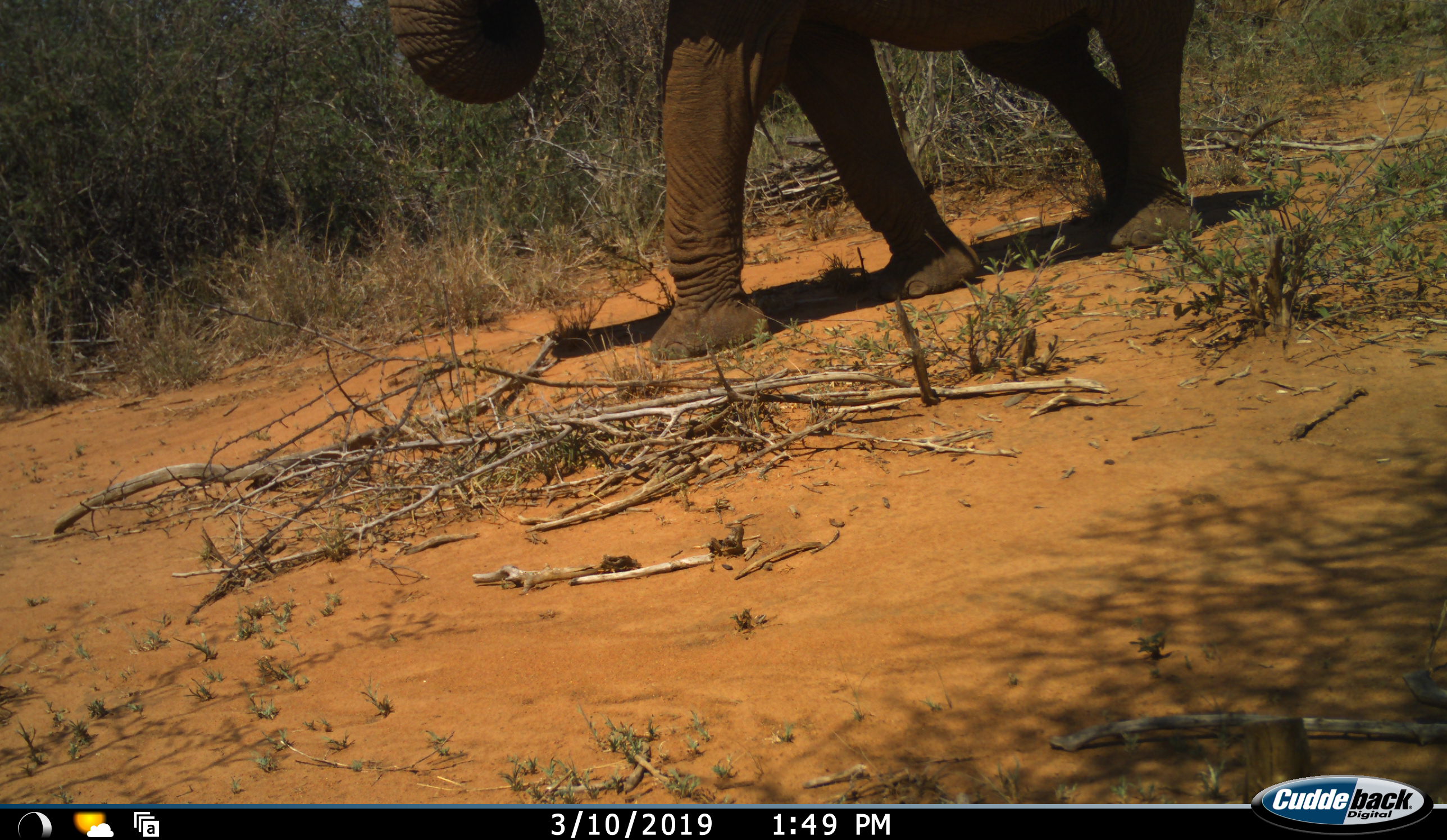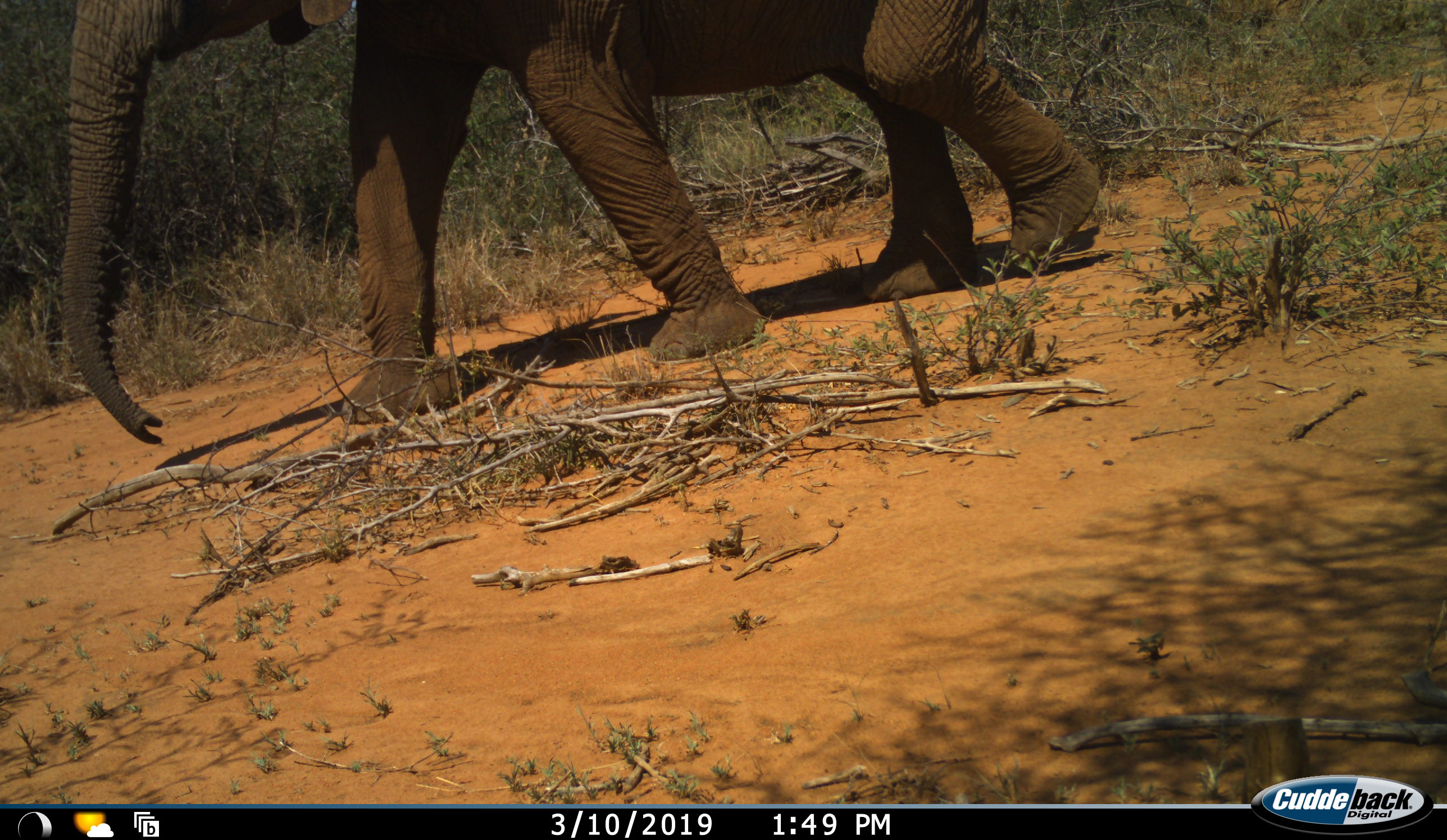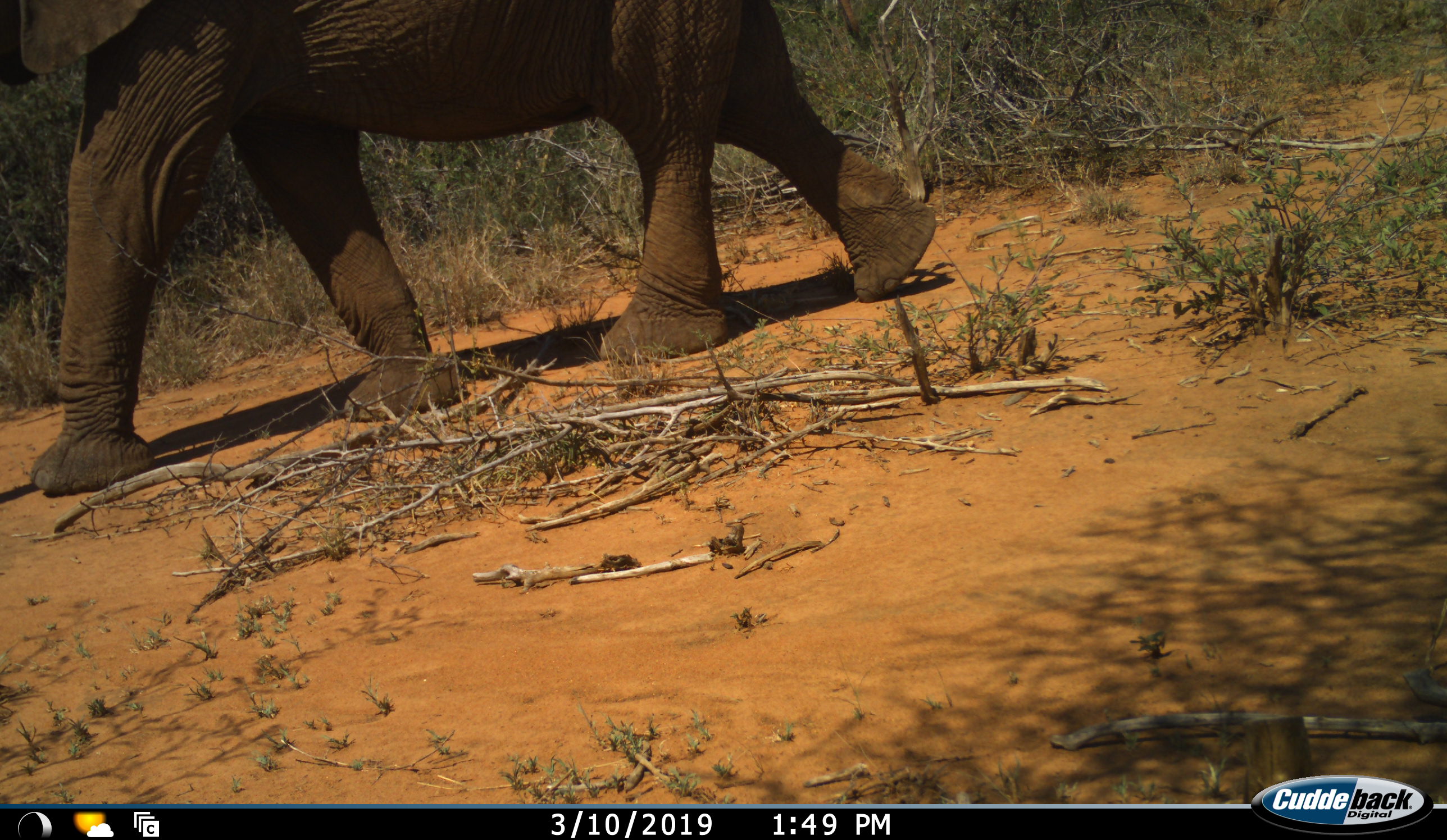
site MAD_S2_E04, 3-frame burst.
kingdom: Animalia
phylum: Chordata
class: Mammalia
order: Proboscidea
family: Elephantidae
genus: Loxodonta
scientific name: Loxodonta africana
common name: african bush elephant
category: elephant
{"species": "elephant (african bush elephant) (Loxodonta africana)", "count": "1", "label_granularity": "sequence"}